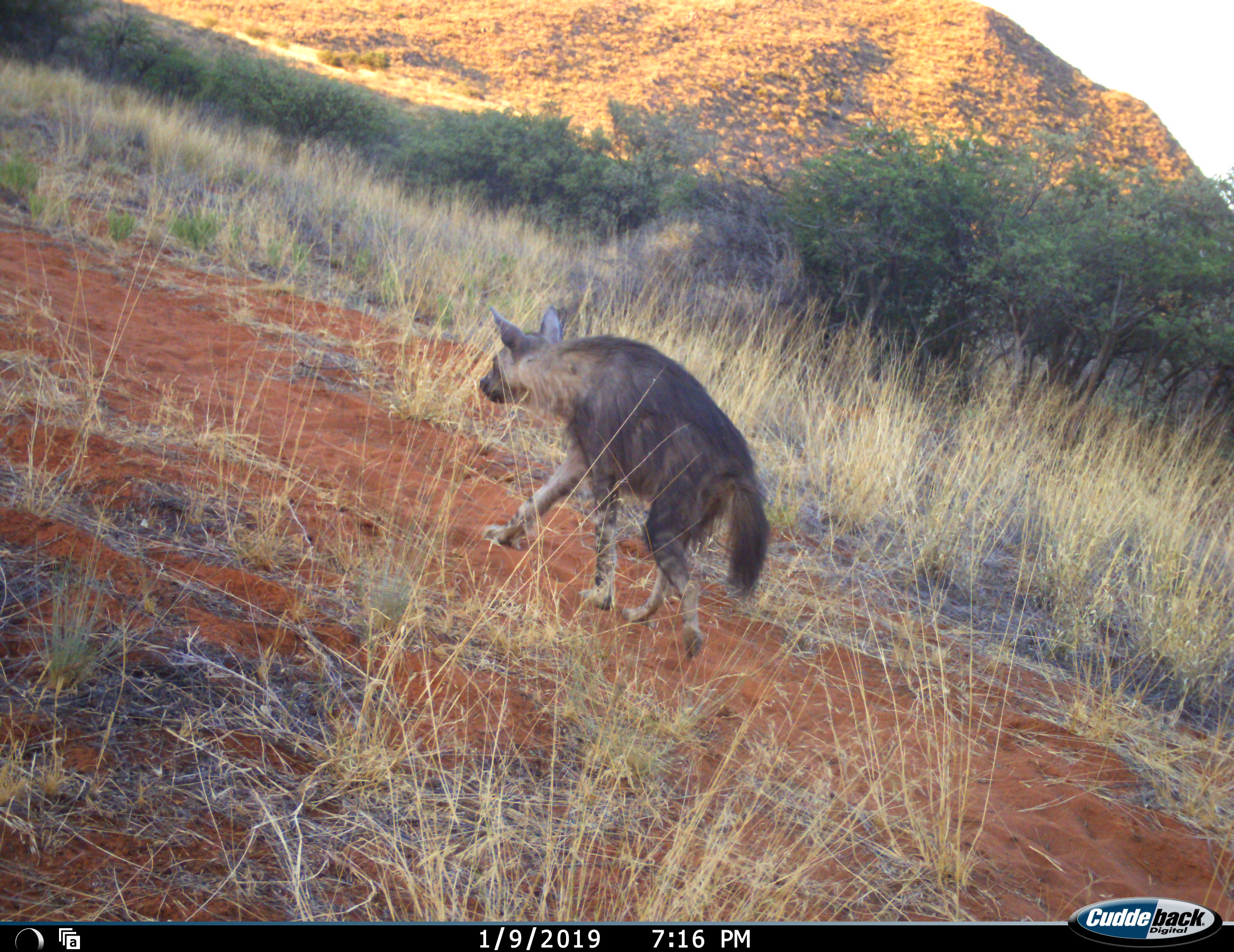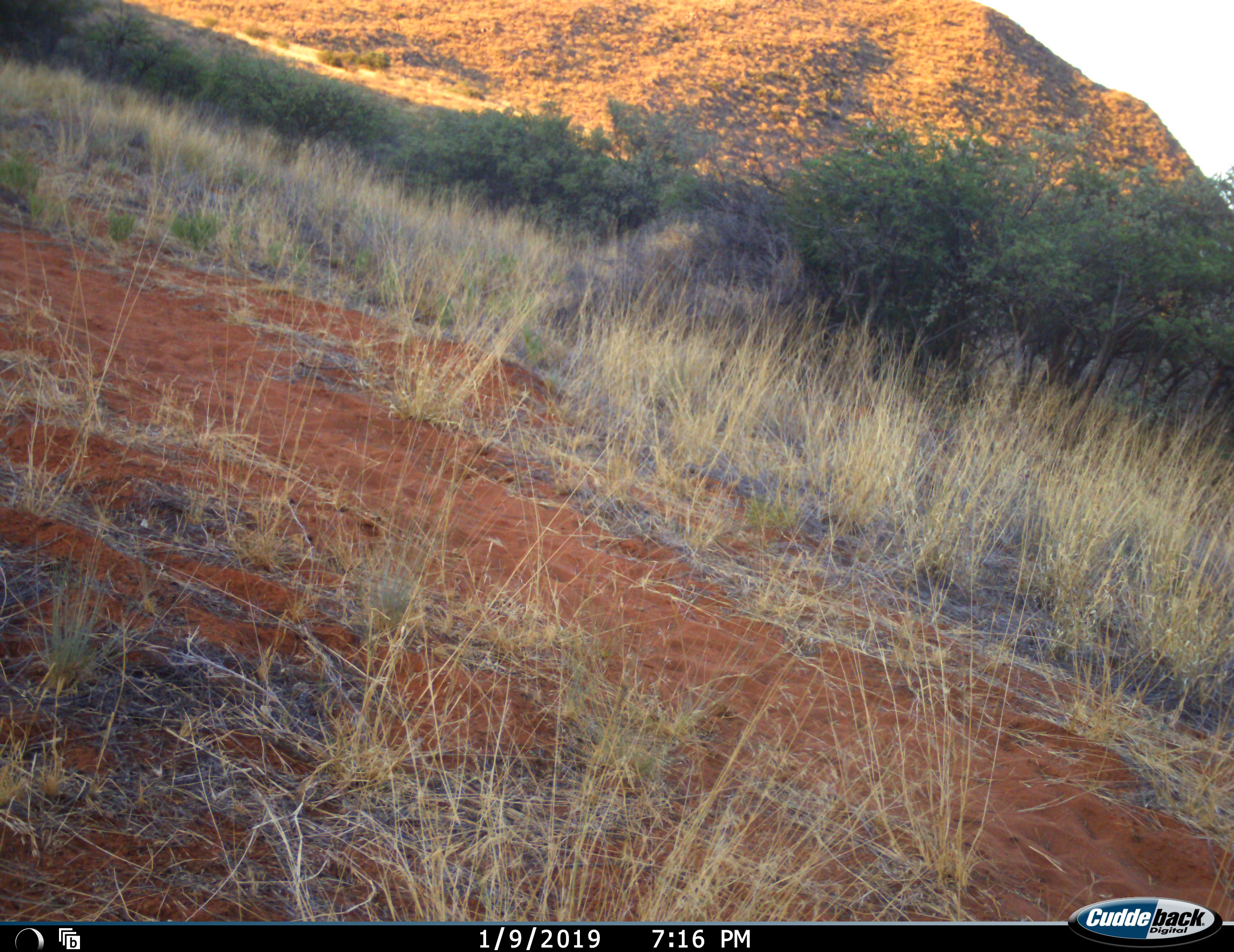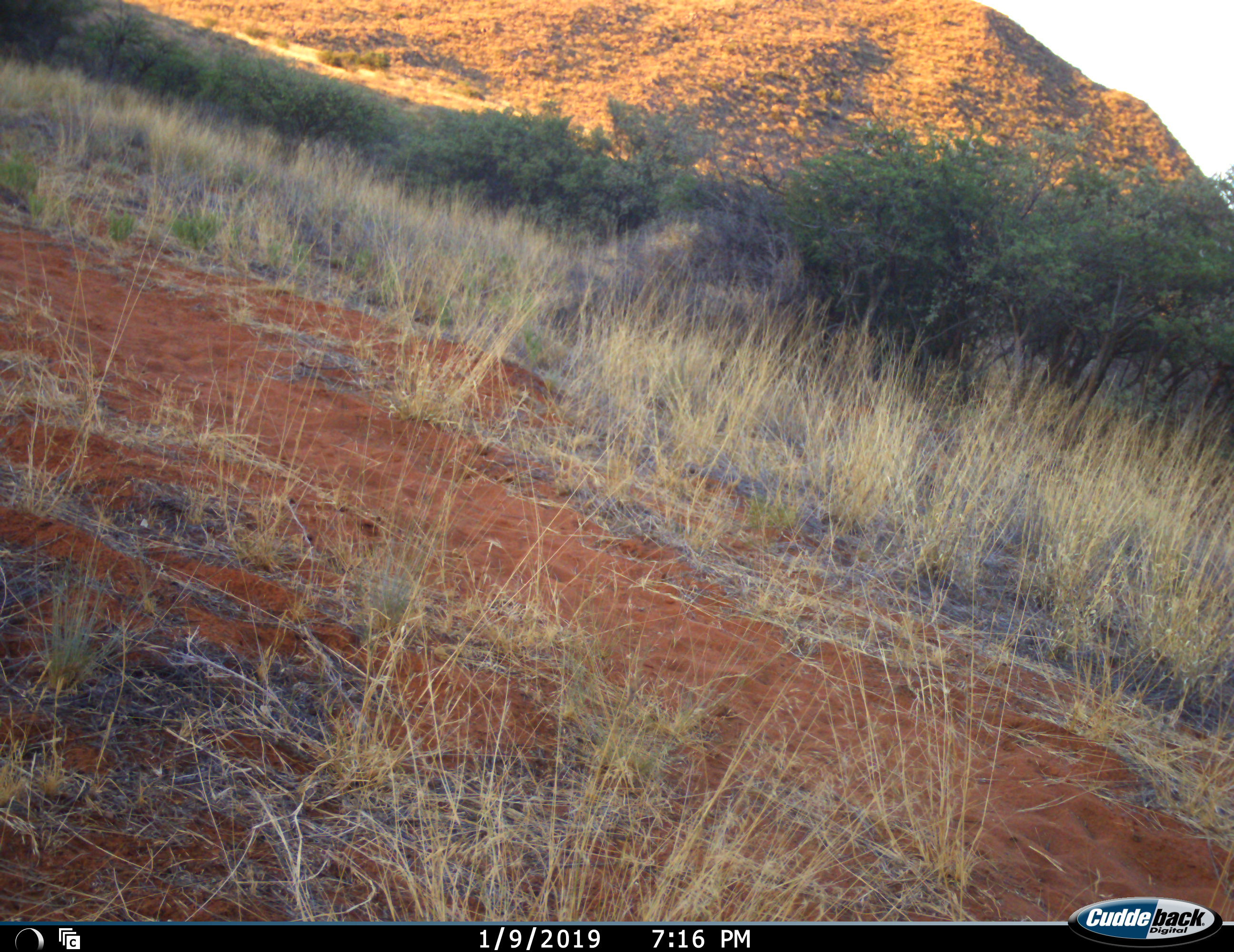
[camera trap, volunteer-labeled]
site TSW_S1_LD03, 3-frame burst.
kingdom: Animalia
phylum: Chordata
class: Mammalia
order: Carnivora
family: Hyaenidae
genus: Parahyaena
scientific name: Parahyaena brunnea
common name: brown hyena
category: hyenabrown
Hyenabrown (brown hyena) (Parahyaena brunnea), count 1. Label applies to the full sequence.